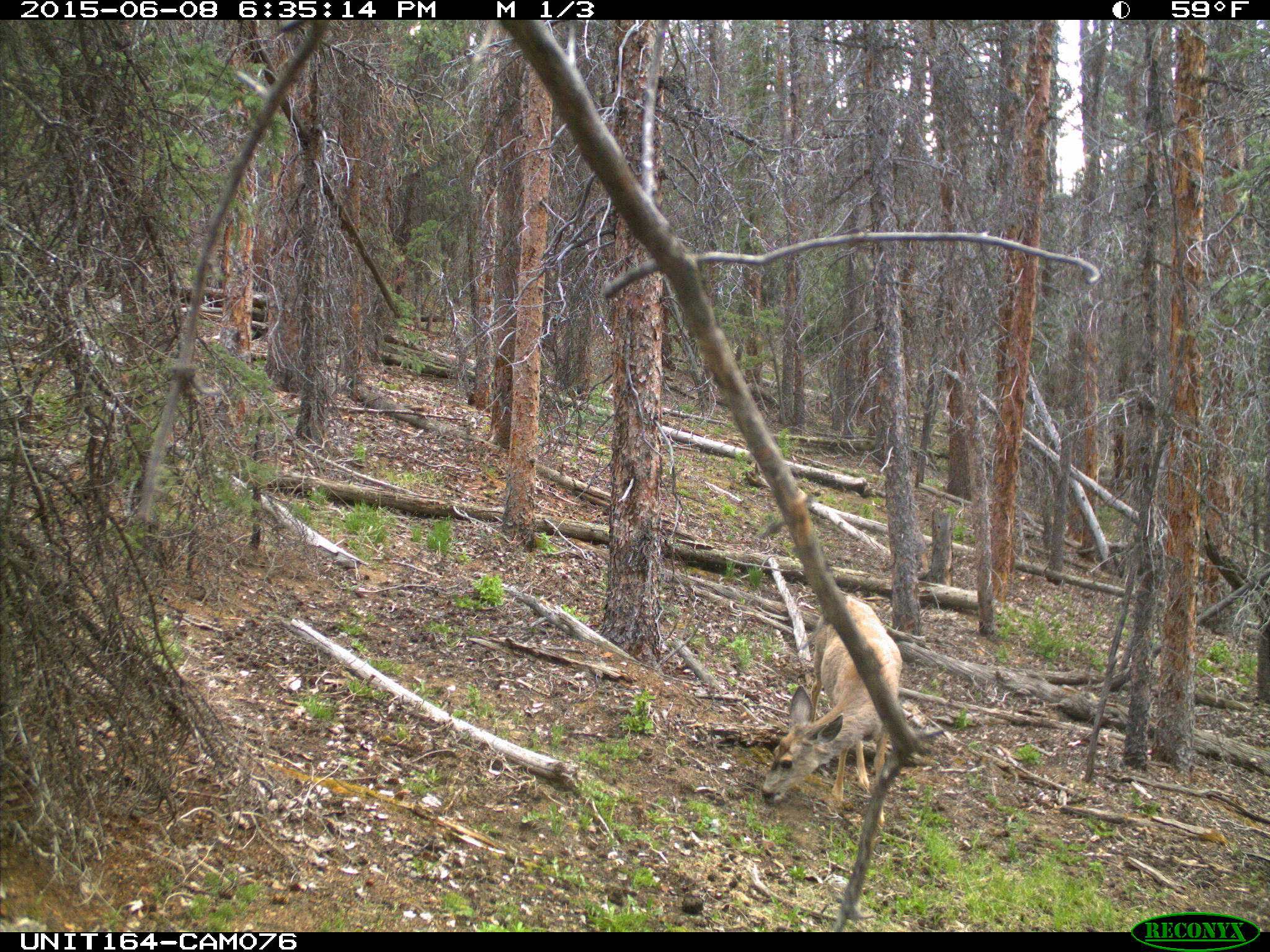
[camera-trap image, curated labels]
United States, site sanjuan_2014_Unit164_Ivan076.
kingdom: Animalia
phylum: Chordata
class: Mammalia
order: Artiodactyla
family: Cervidae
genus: Odocoileus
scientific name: Odocoileus hemionus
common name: mule deer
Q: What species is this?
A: Odocoileus hemionus (mule deer).